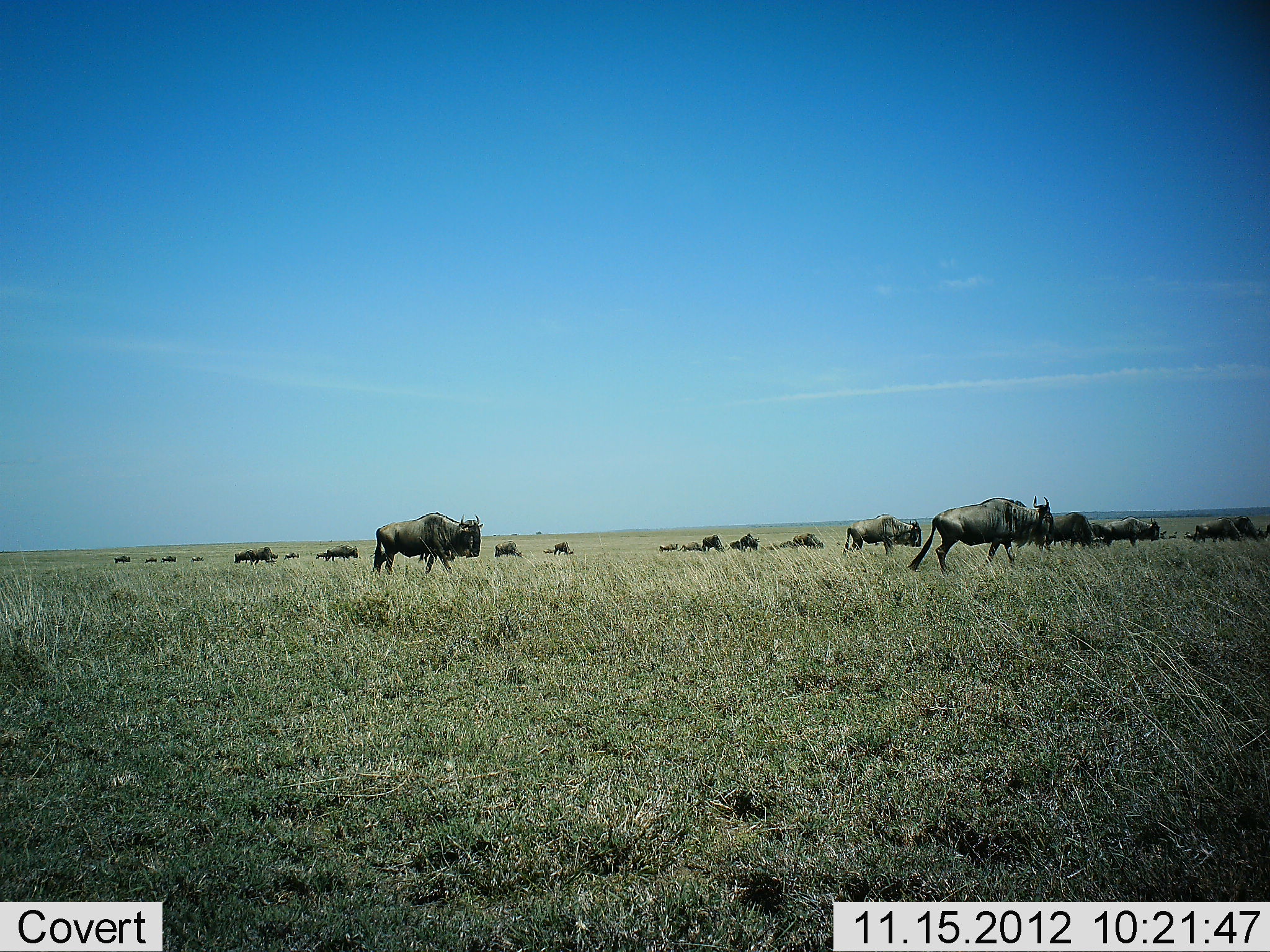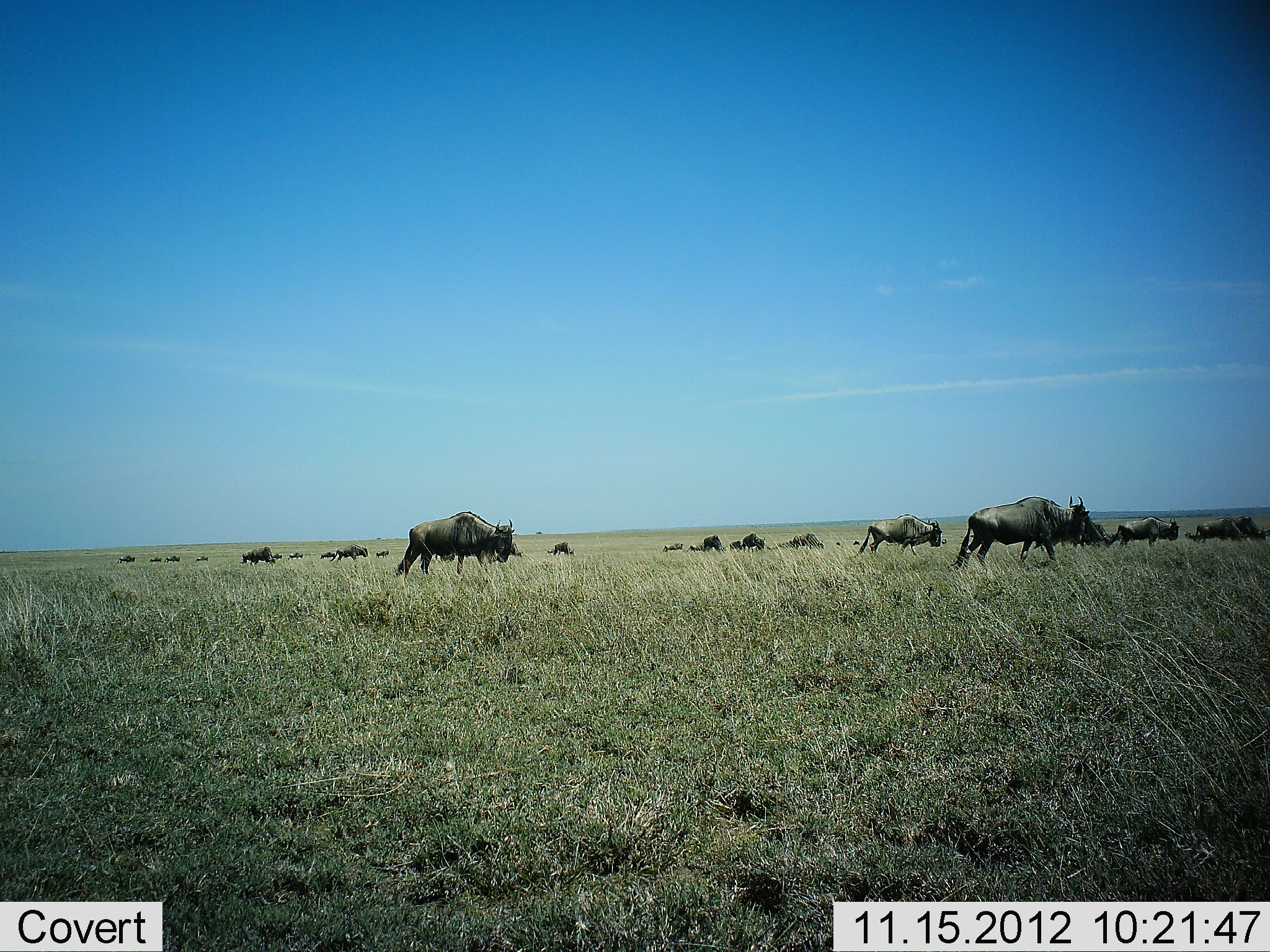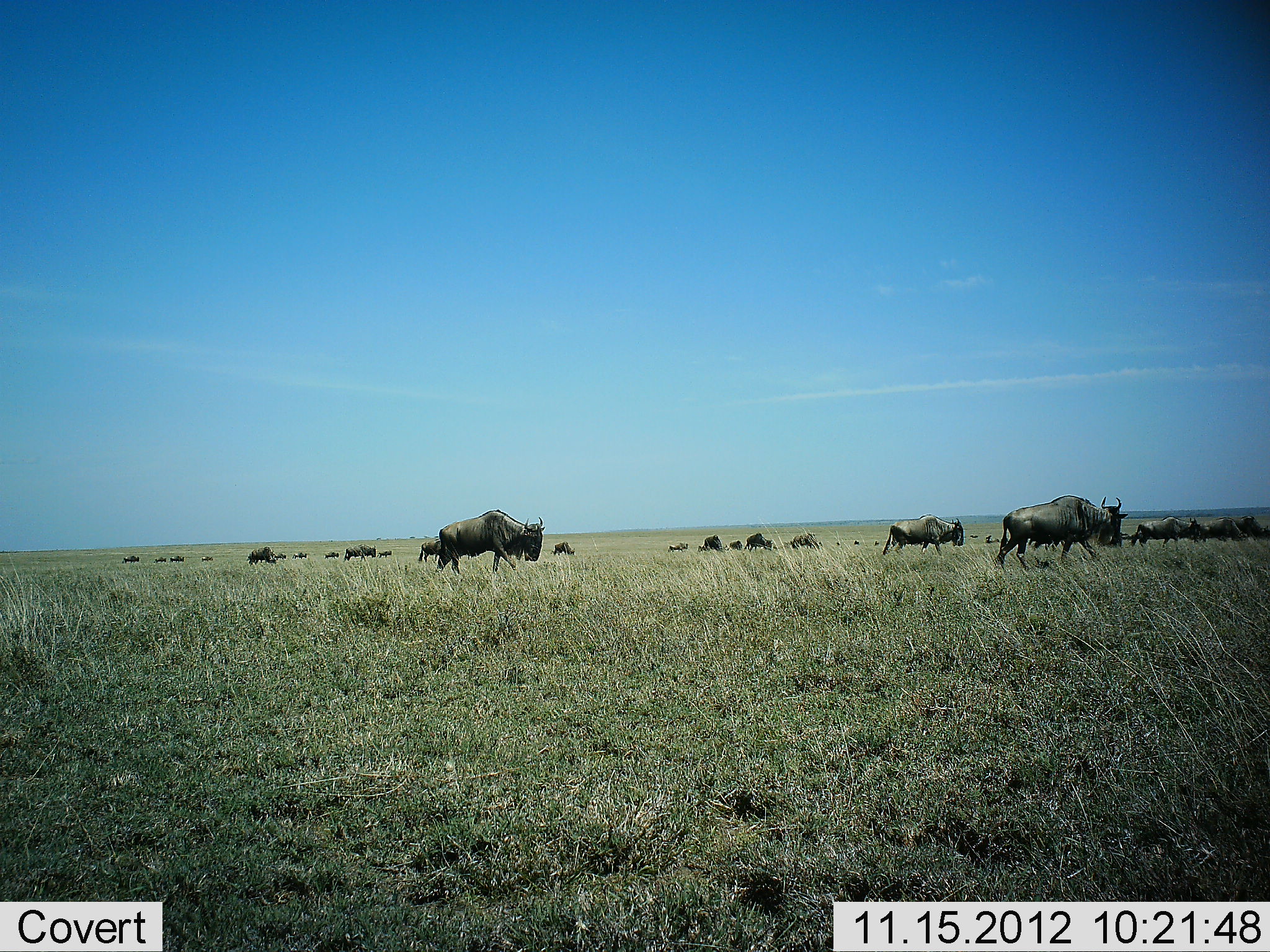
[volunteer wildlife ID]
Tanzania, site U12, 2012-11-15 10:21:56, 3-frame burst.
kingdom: Animalia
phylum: Chordata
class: Mammalia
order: Artiodactyla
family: Bovidae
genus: Connochaetes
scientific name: Connochaetes taurinus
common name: blue wildebeest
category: wildebeest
Wildebeest (blue wildebeest) (Connochaetes taurinus), count 11-50. Behavior (volunteer vote fractions): standing 10%, resting 0%, moving 100%, interacting 0%. Young present (vote fraction): 0%. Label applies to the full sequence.